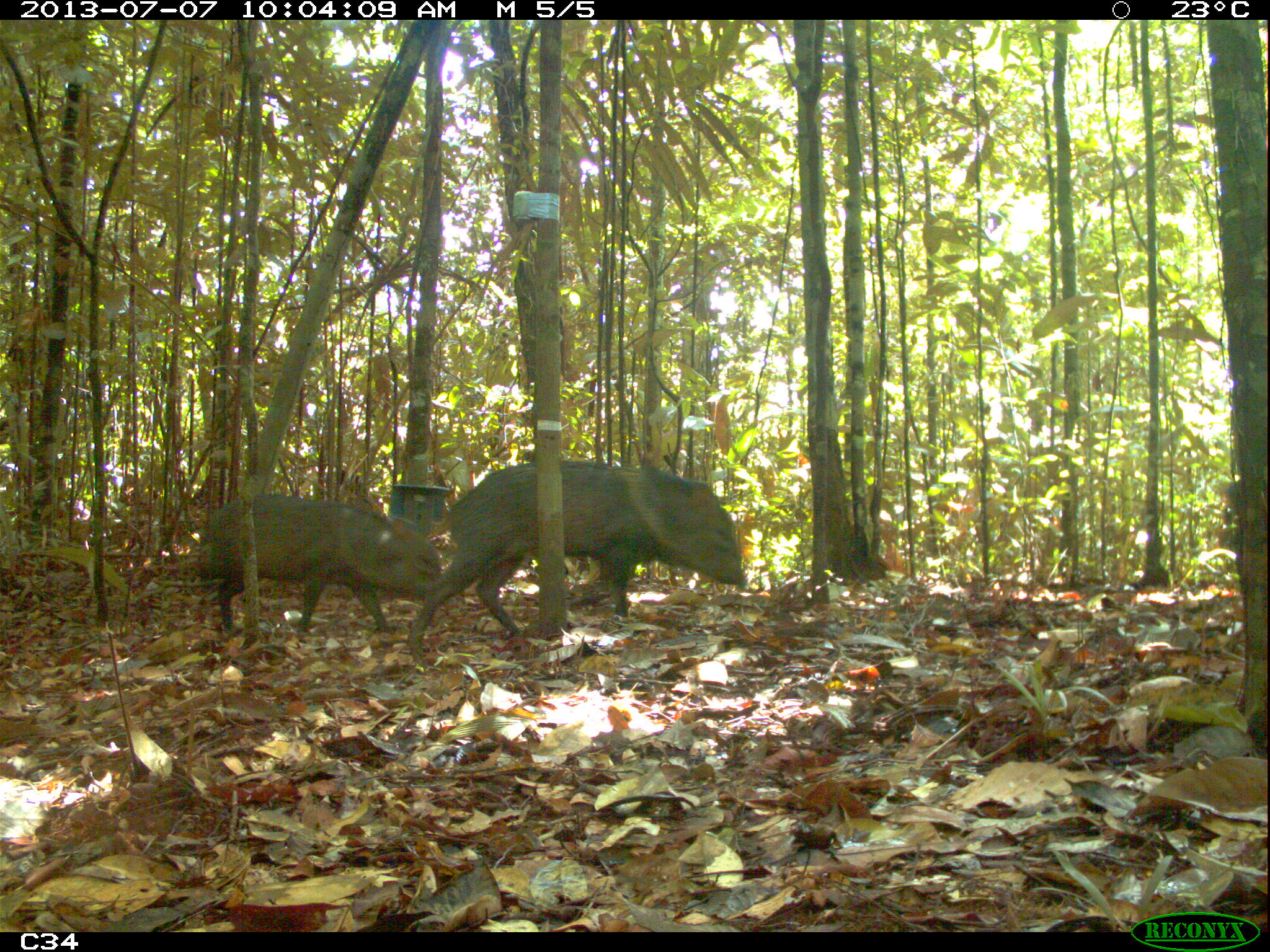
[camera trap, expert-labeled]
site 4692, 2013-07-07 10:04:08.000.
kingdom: Animalia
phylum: Chordata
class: Mammalia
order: Artiodactyla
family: Tayassuidae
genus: Pecari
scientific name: Pecari tajacu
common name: collared peccary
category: tayassu tajacu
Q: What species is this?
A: Tayassu tajacu (collared peccary) (Pecari tajacu).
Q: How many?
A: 4.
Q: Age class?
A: Adult.